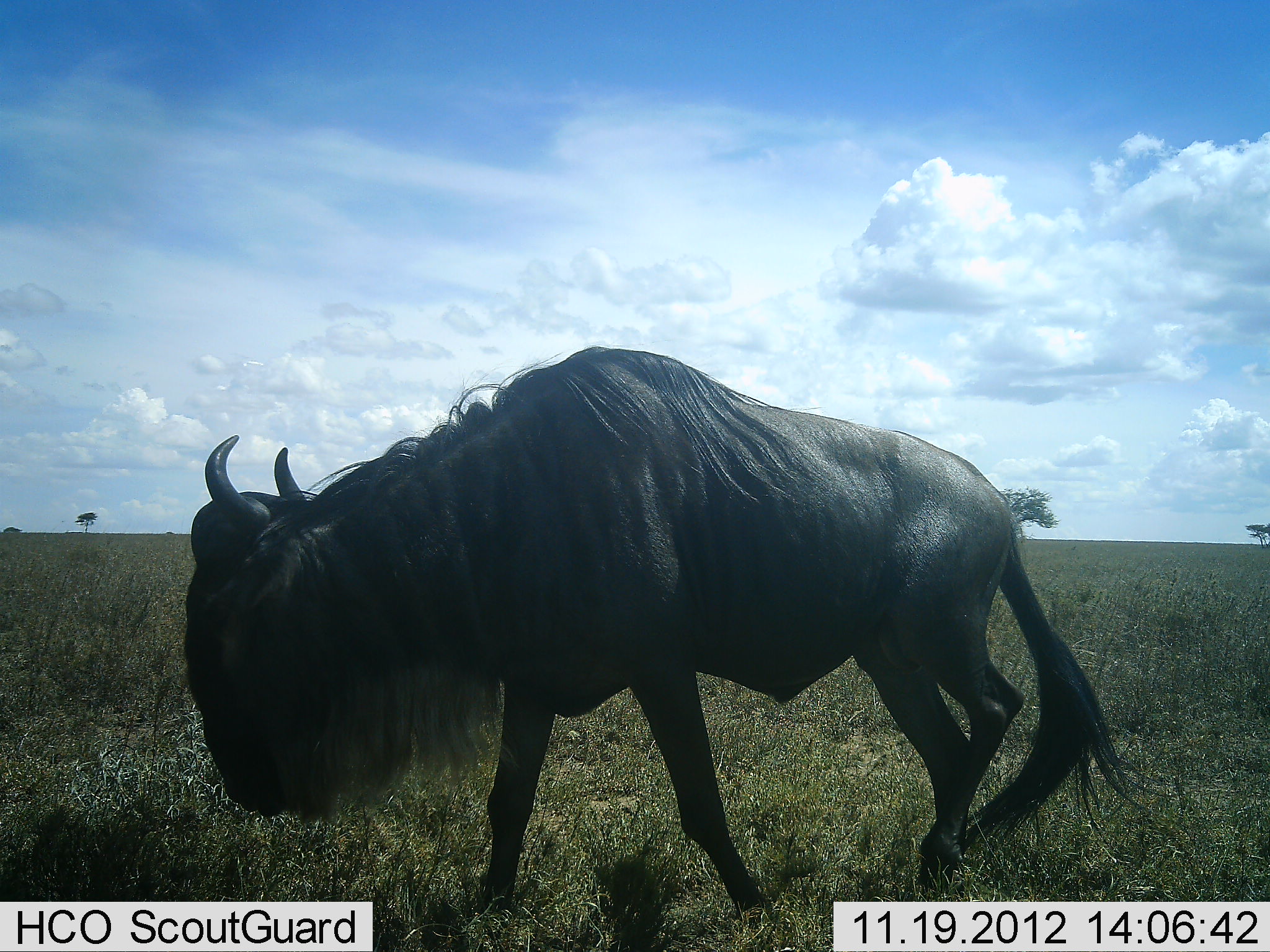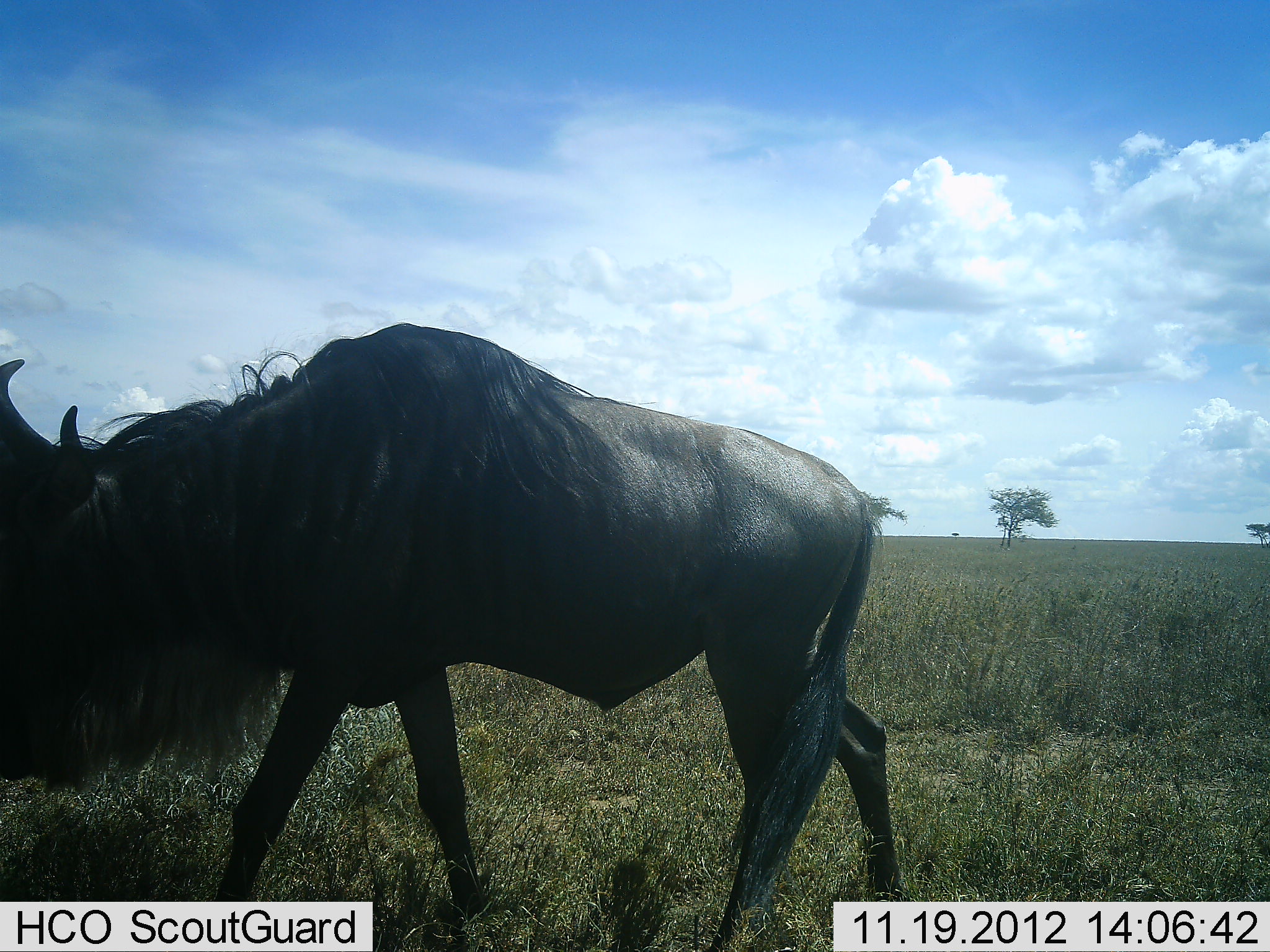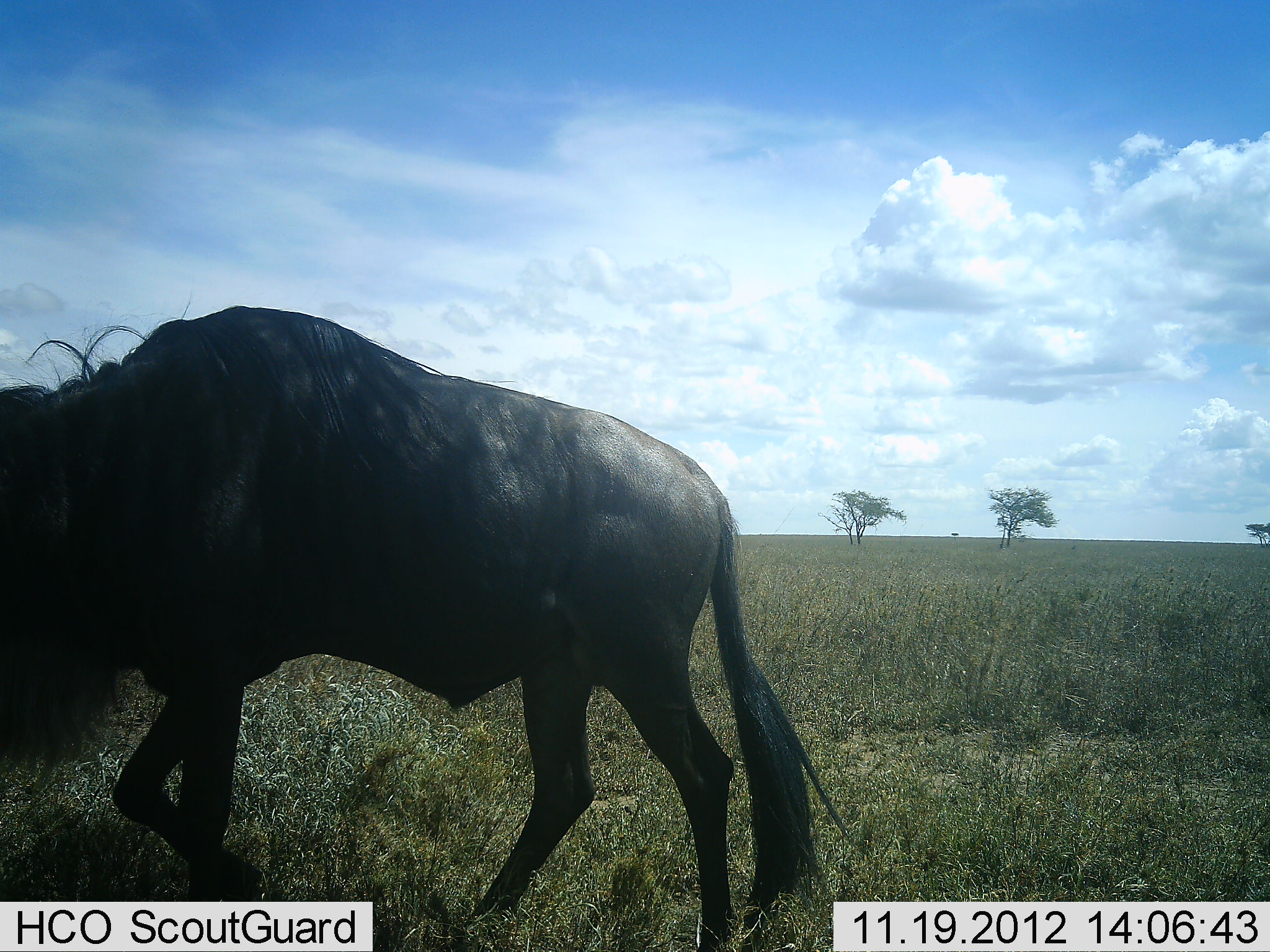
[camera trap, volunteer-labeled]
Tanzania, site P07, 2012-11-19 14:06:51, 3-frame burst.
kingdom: Animalia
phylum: Chordata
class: Mammalia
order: Artiodactyla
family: Bovidae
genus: Connochaetes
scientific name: Connochaetes taurinus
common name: blue wildebeest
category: wildebeest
Wildebeest (blue wildebeest) (Connochaetes taurinus), count 1. Behavior (volunteer vote fractions): standing 10%, resting 0%, moving 100%, interacting 0%. Young present (vote fraction): 0%. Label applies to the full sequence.